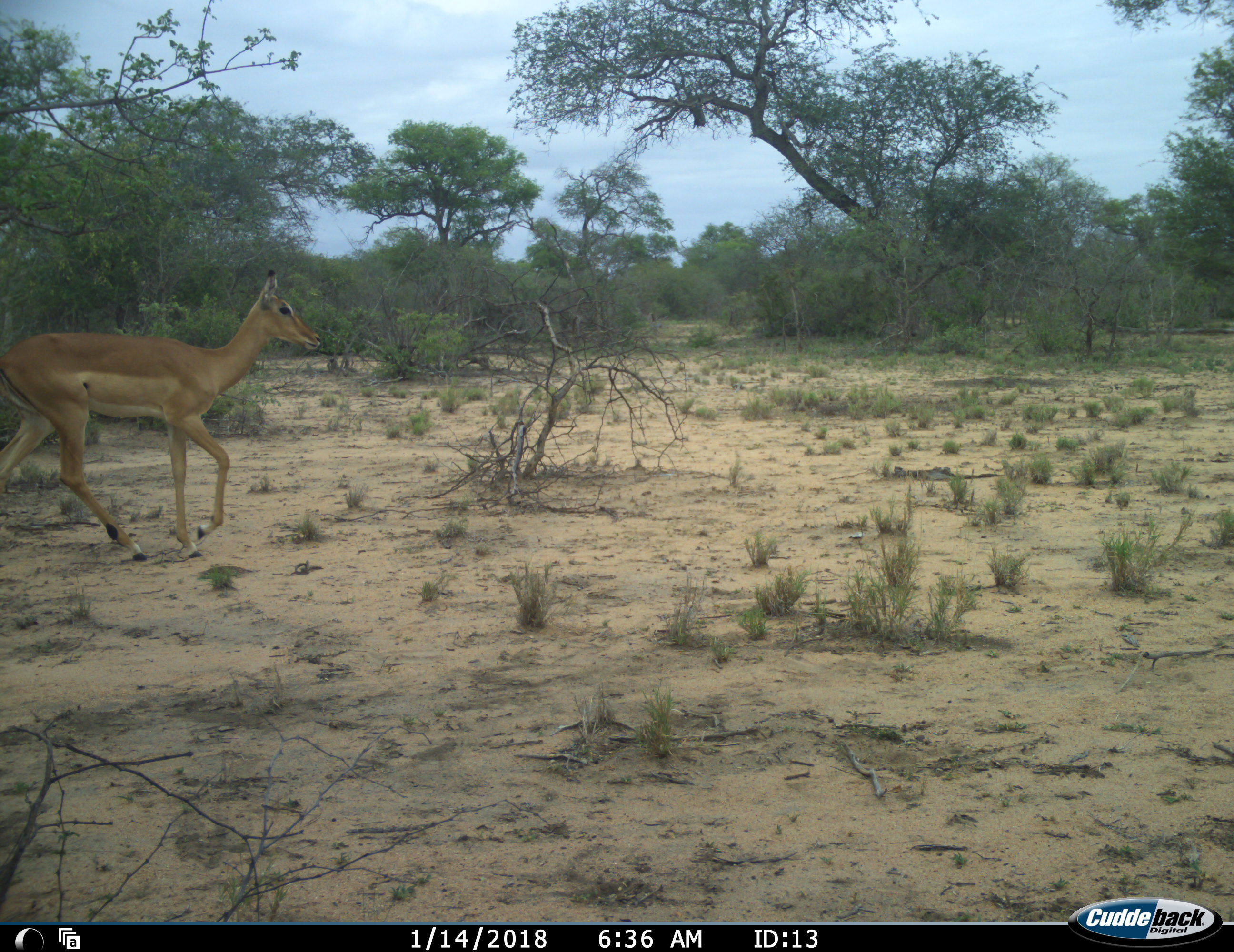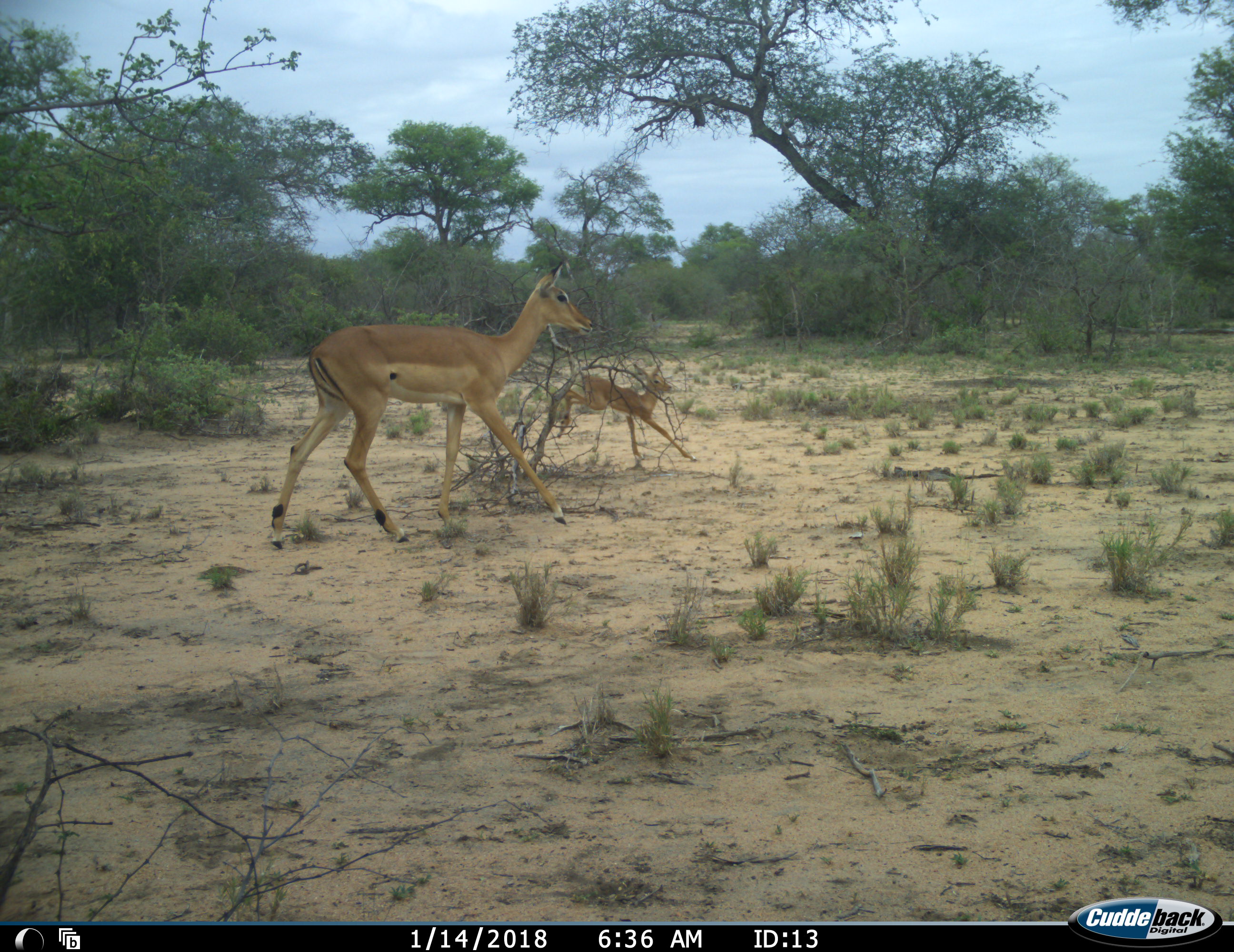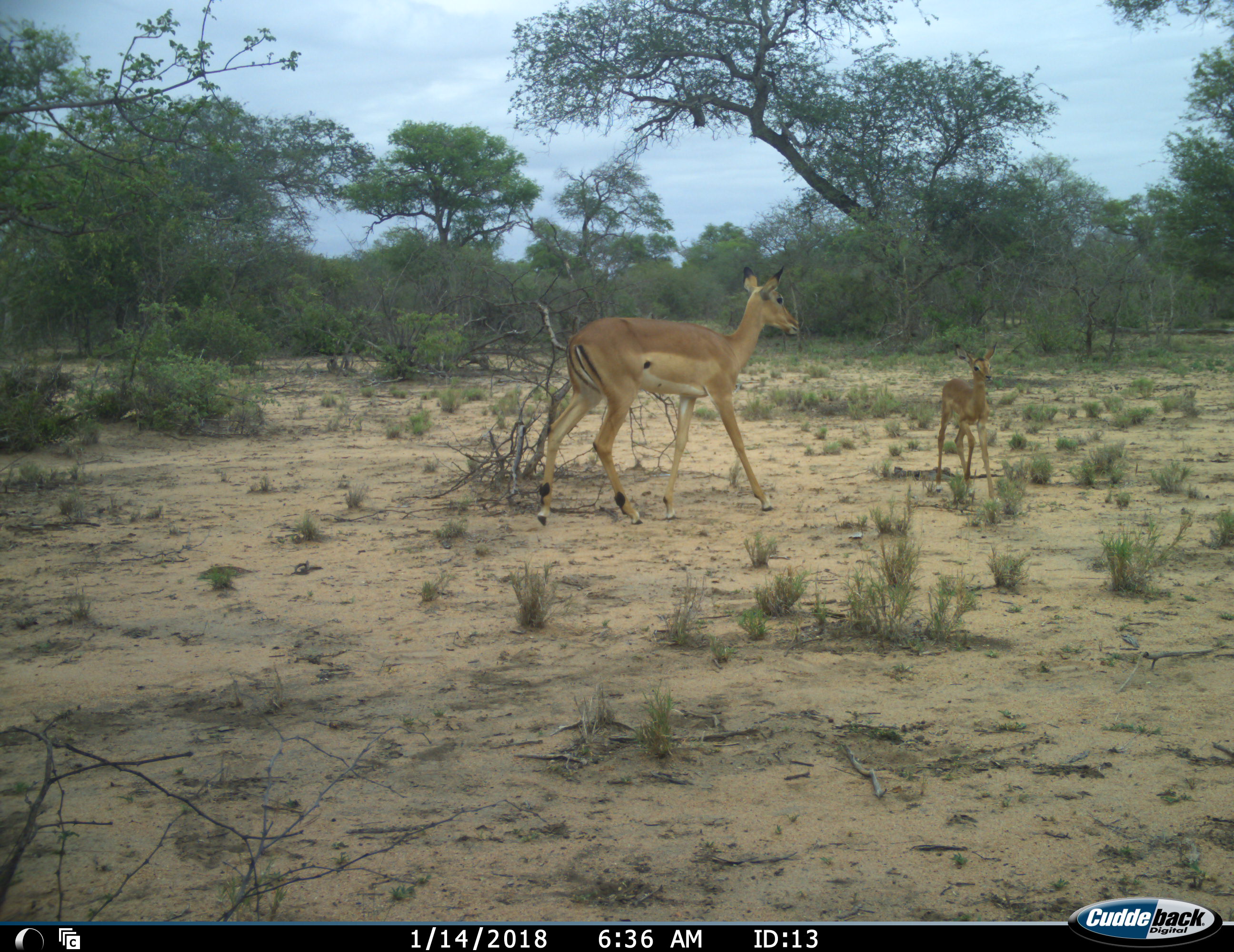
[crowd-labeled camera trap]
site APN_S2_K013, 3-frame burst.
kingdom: Animalia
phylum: Chordata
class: Mammalia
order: Artiodactyla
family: Bovidae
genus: Aepyceros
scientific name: Aepyceros melampus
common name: impala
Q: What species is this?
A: Impala (Aepyceros melampus).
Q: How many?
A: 2.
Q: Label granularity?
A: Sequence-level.